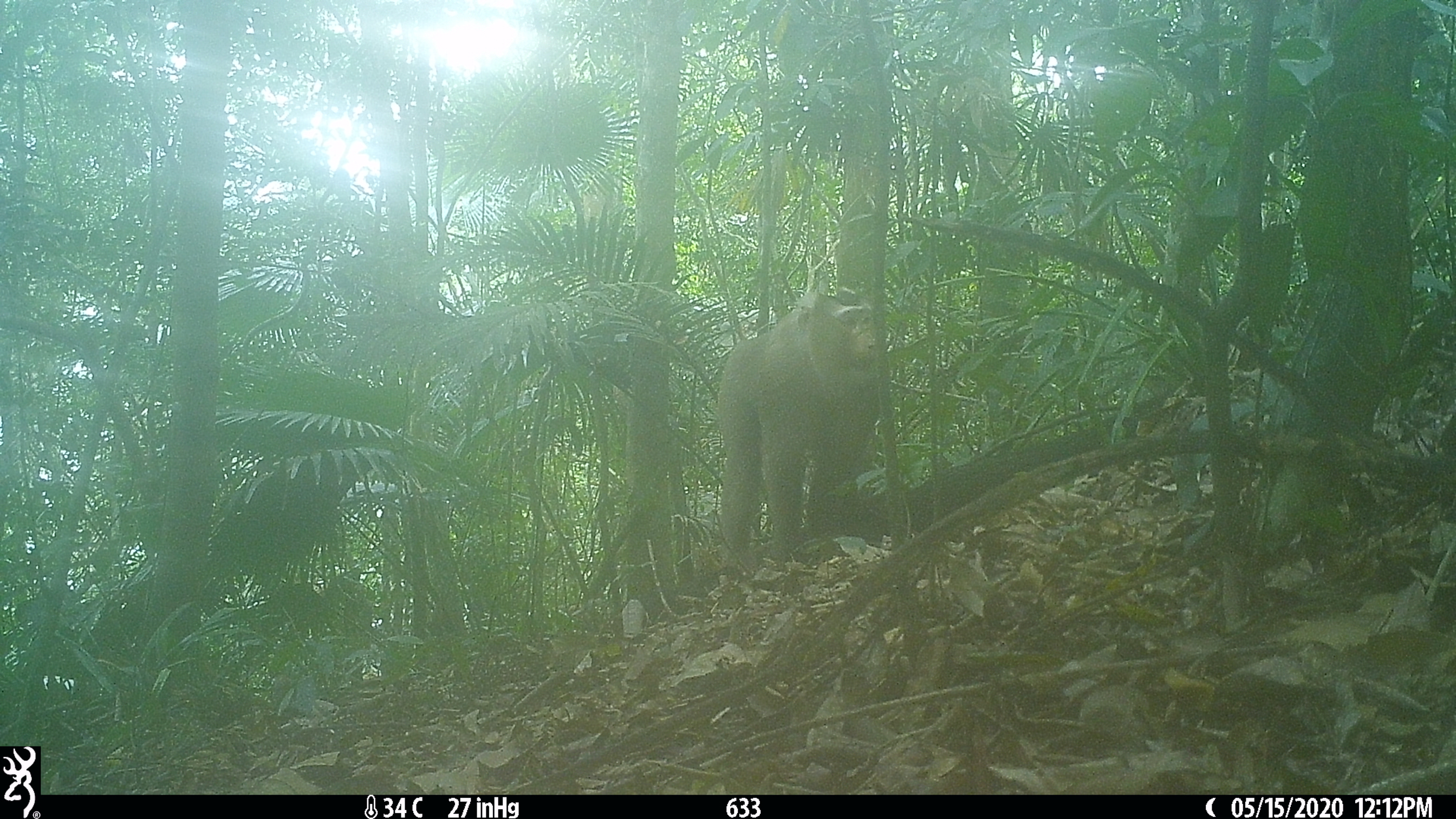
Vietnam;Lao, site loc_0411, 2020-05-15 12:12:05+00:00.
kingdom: Animalia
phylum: Chordata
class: Mammalia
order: Primates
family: Cercopithecidae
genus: Macaca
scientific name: Macaca nemestrina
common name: pig-tailed macaque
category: pig tailed macaque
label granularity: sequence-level